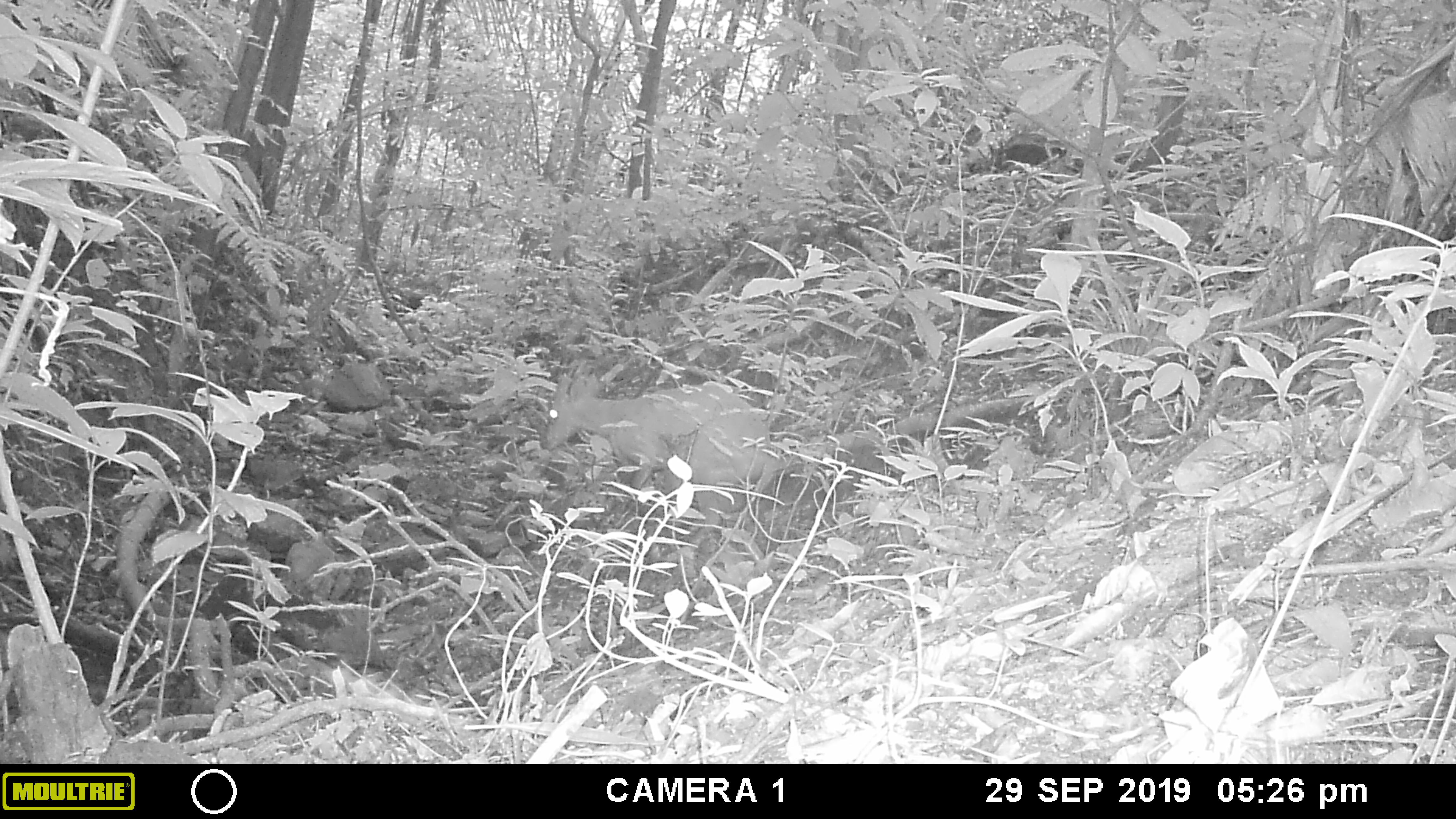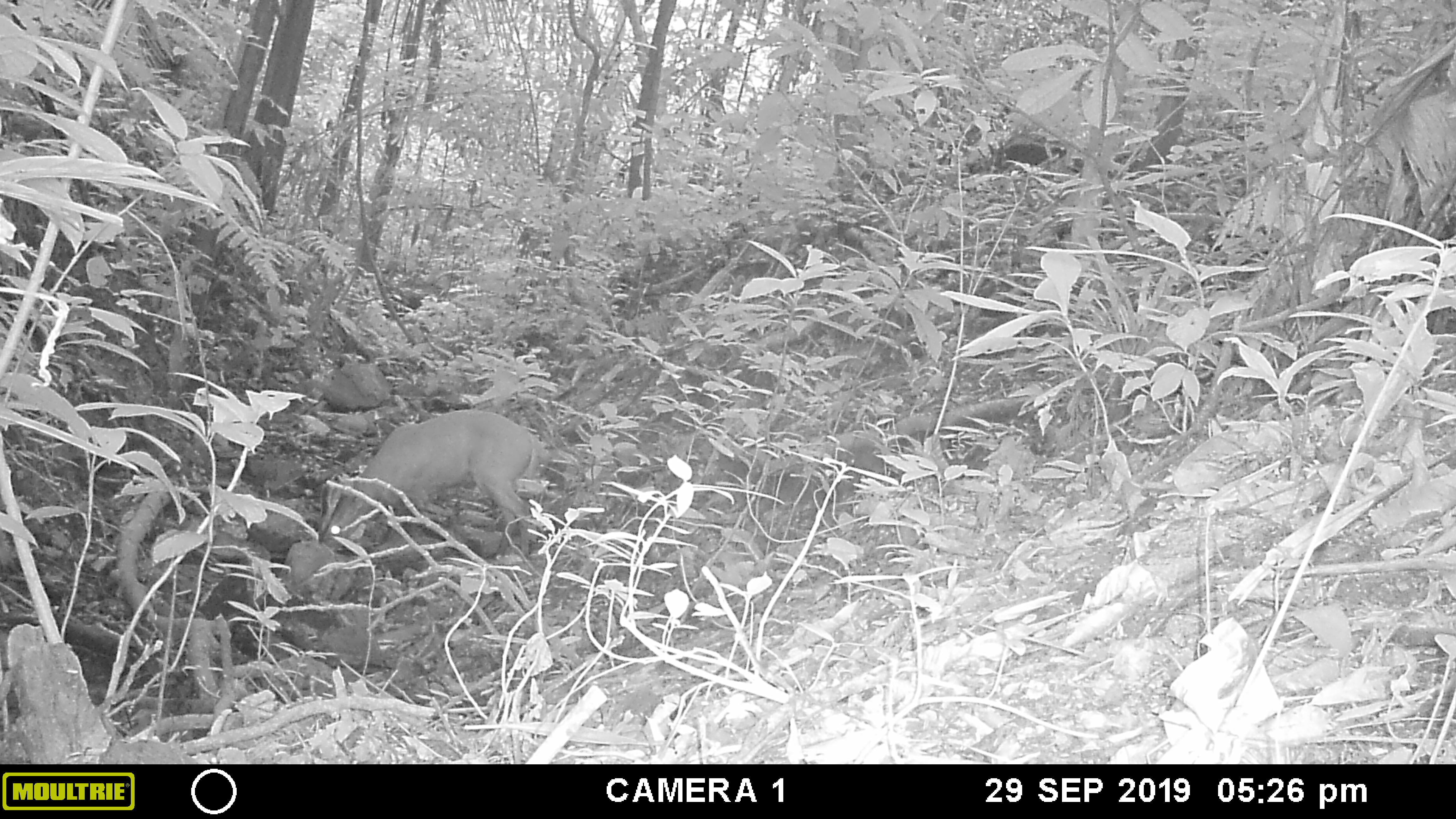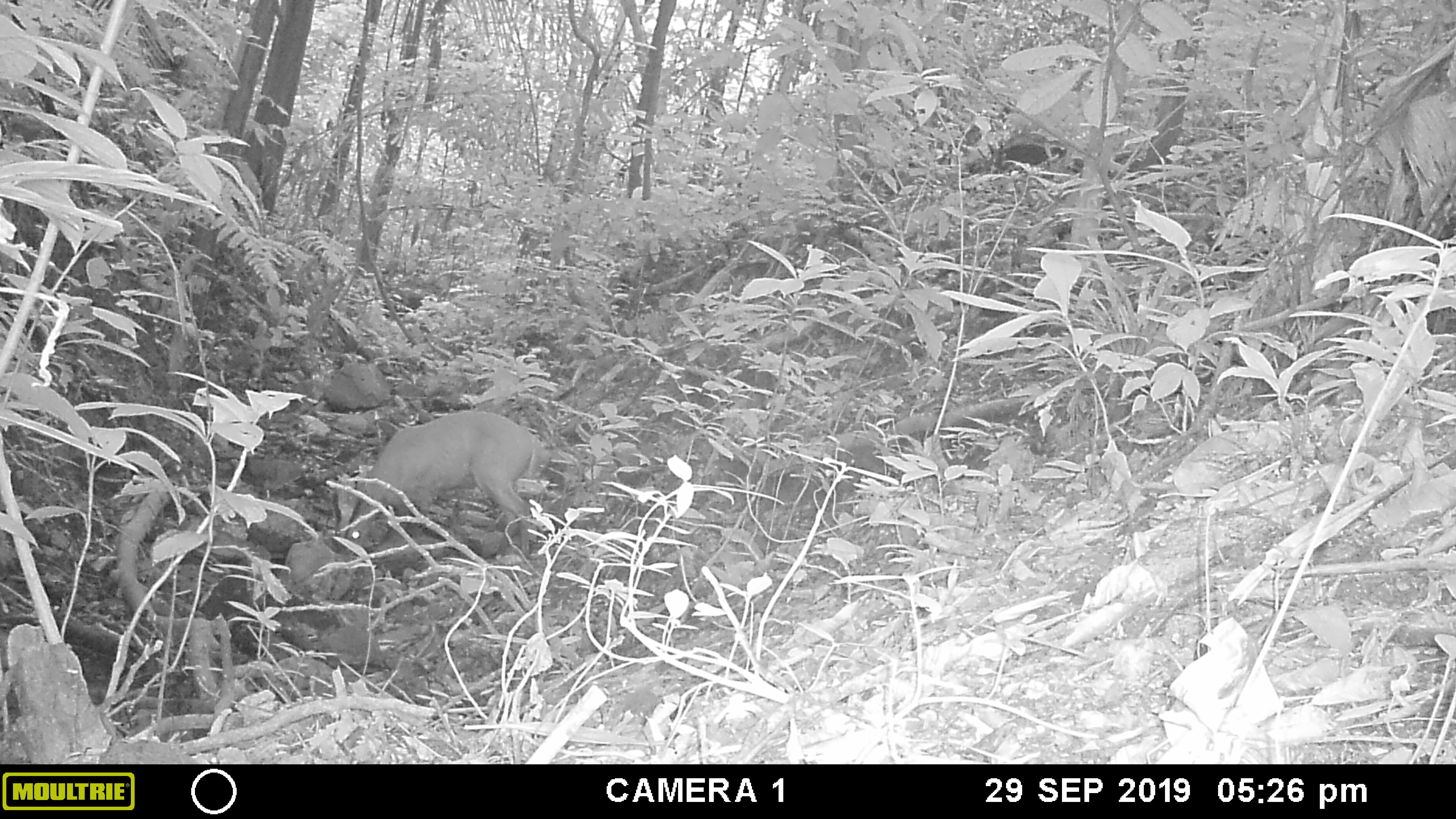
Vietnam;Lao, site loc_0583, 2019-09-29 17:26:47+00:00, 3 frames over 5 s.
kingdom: Animalia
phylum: Chordata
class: Mammalia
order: Artiodactyla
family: Cervidae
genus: Muntiacus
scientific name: Muntiacus muntjak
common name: red muntjac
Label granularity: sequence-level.